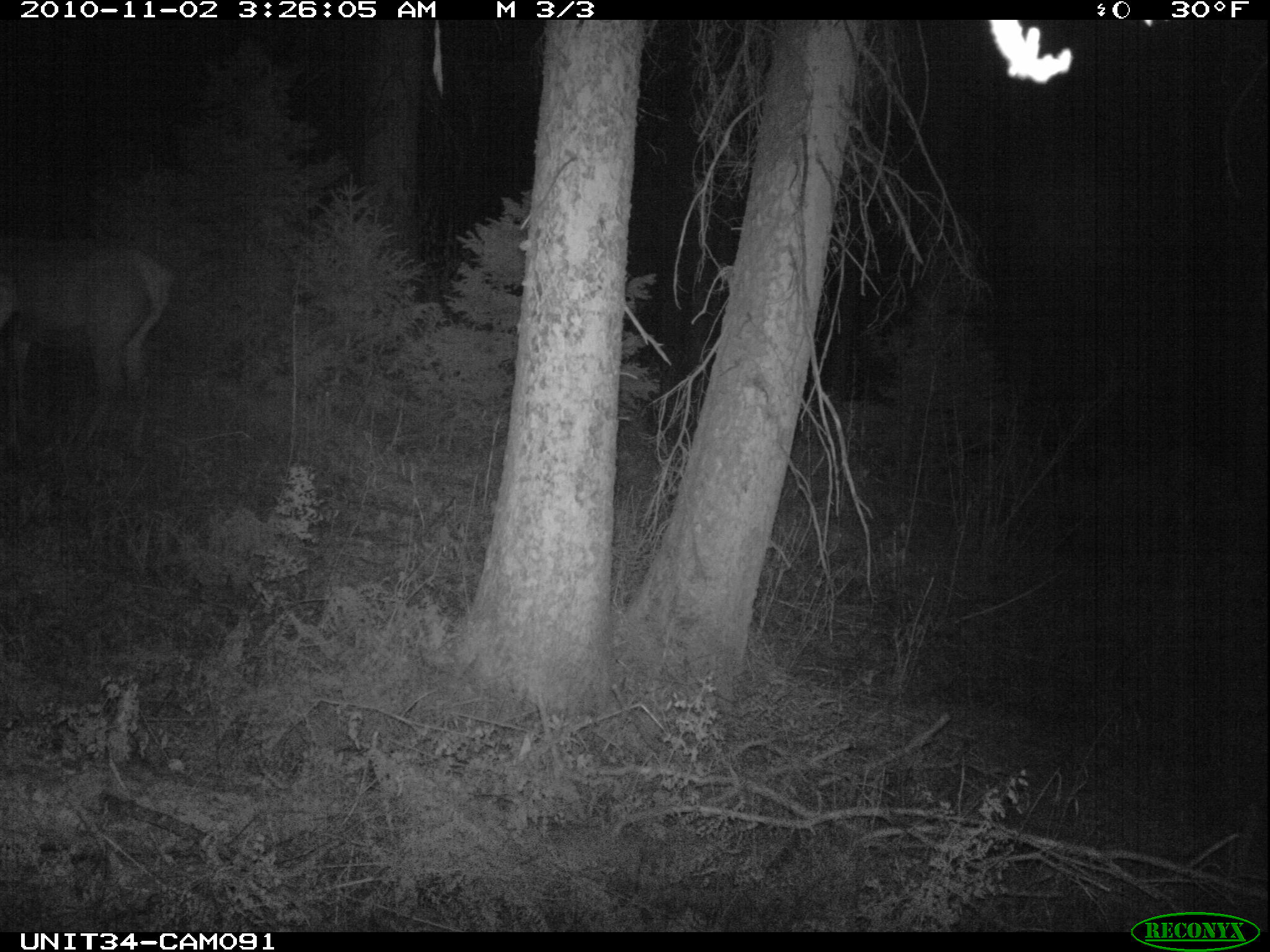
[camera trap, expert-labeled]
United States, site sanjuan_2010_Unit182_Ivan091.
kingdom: Animalia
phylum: Chordata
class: Mammalia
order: Artiodactyla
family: Cervidae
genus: Cervus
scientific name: Cervus elaphus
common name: red deer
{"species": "Cervus elaphus (red deer)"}